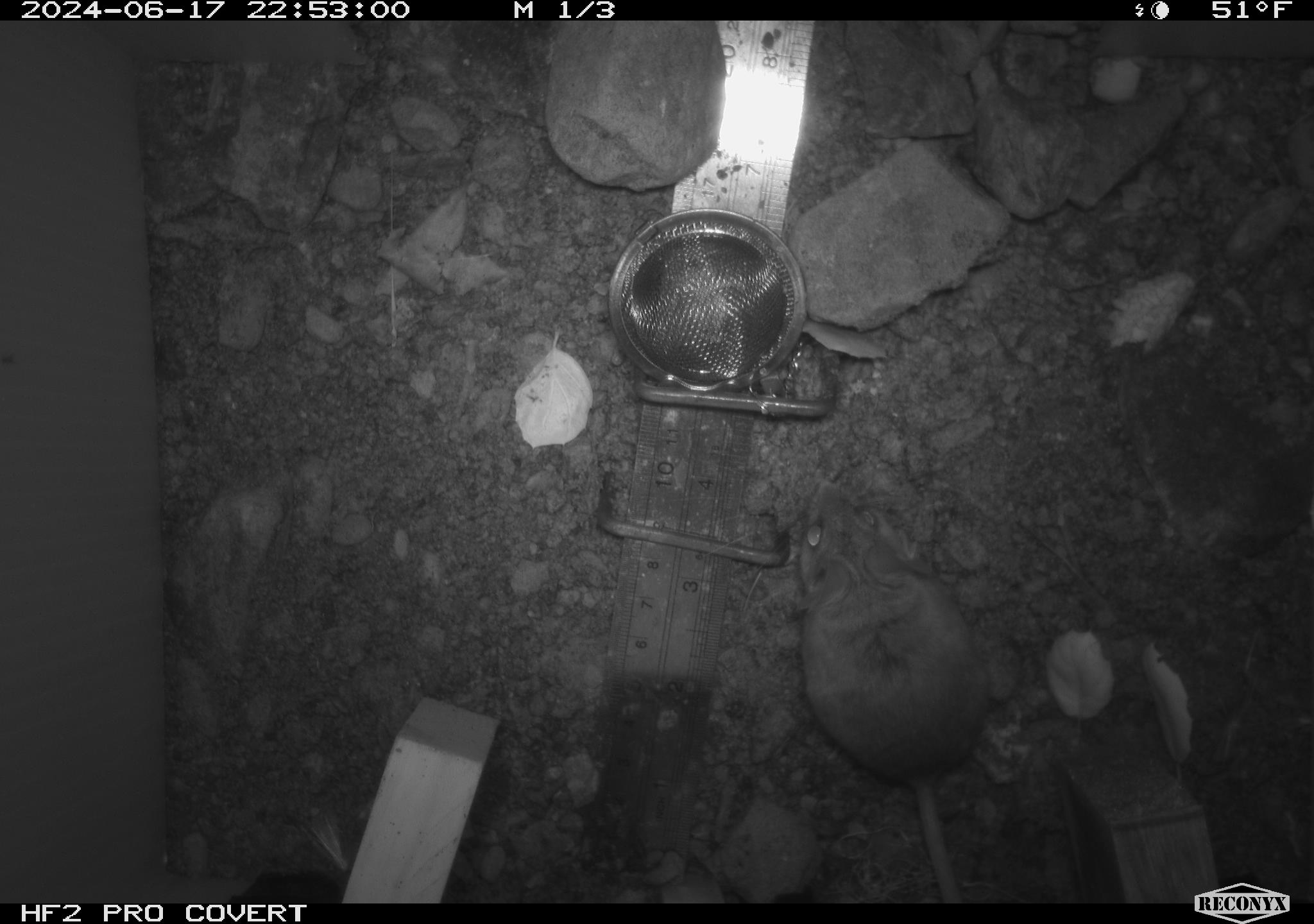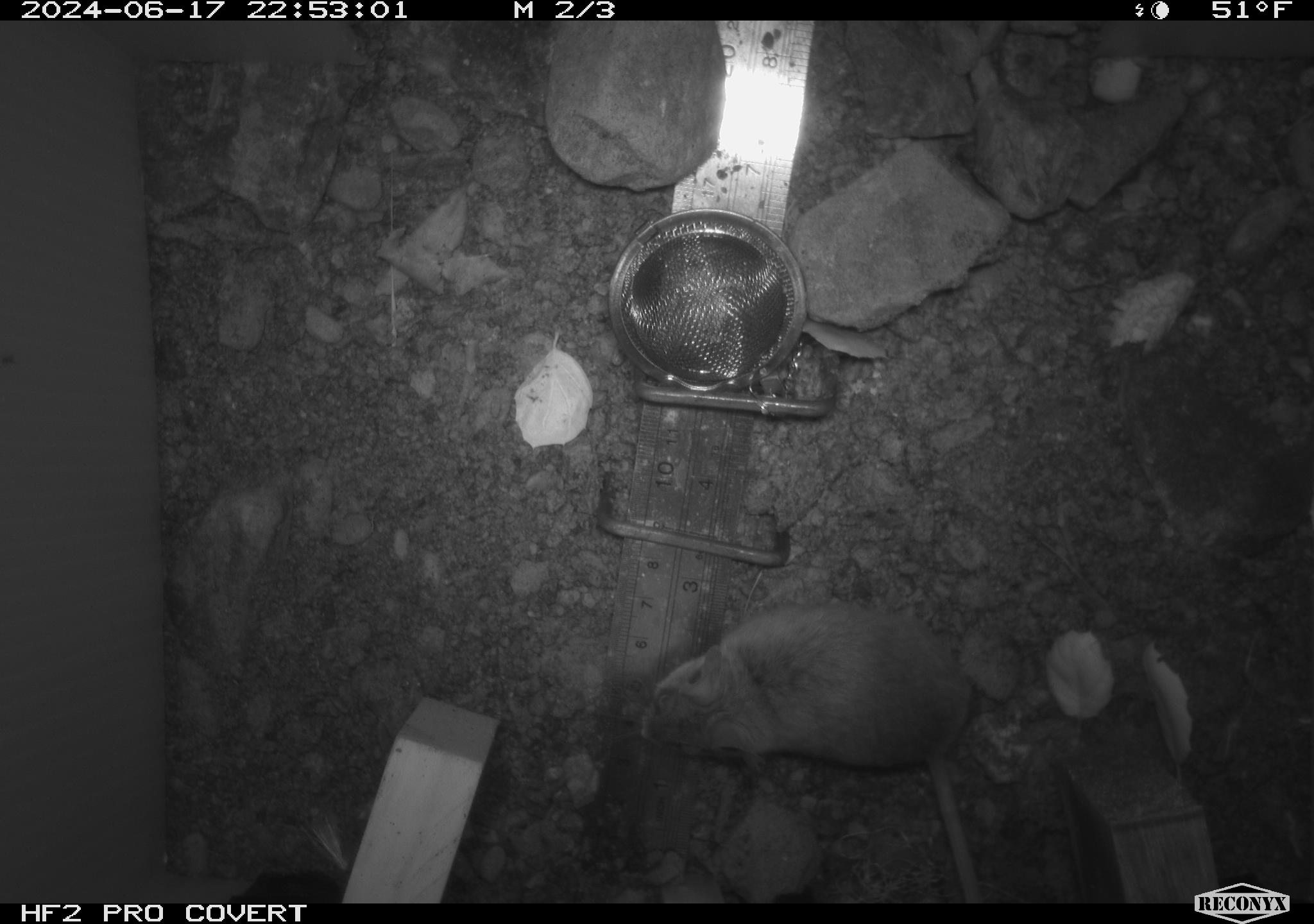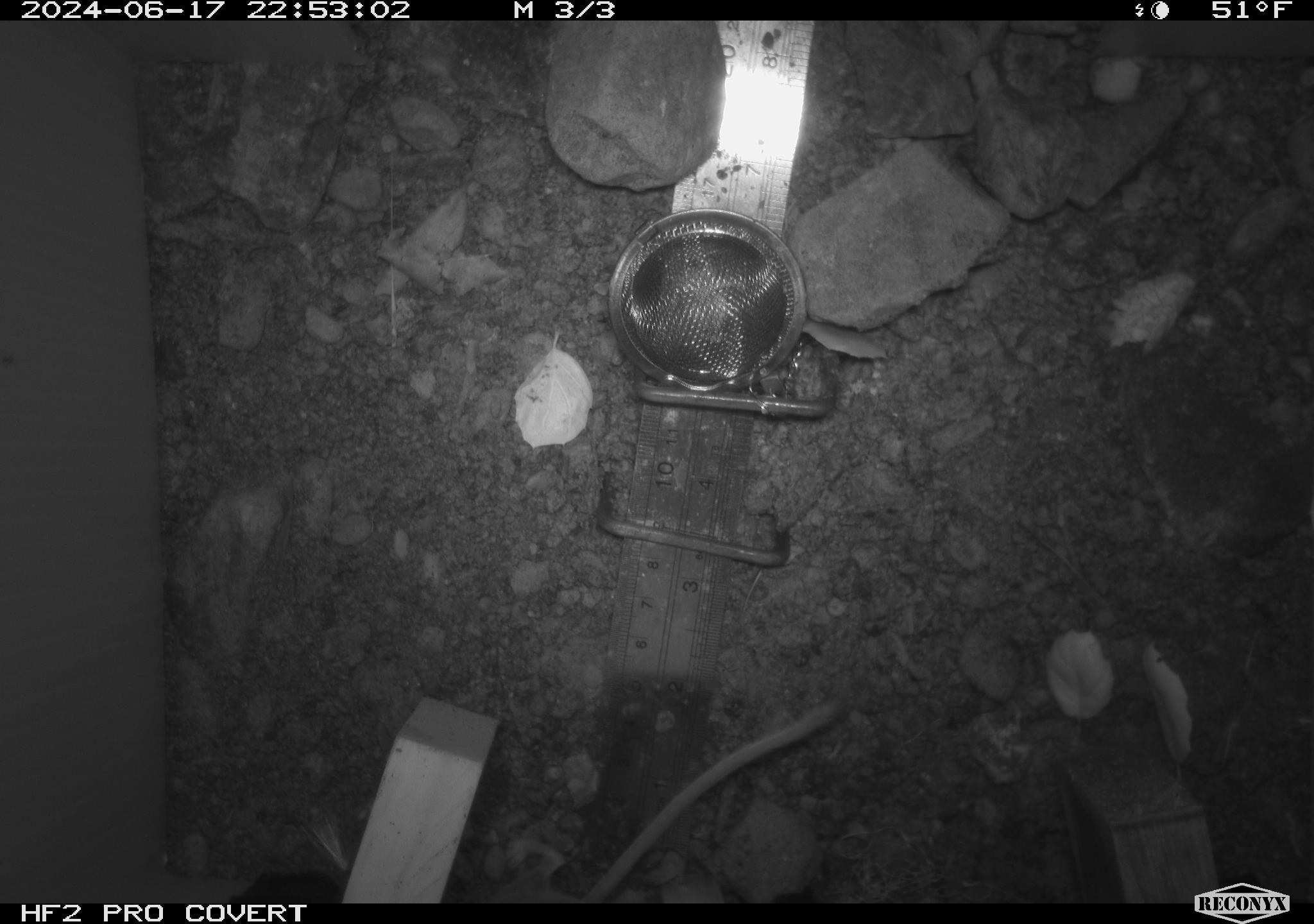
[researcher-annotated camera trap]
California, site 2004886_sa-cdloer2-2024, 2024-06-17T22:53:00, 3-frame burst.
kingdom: Animalia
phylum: Chordata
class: Mammalia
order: Rodentia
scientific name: Rodentia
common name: mouse species